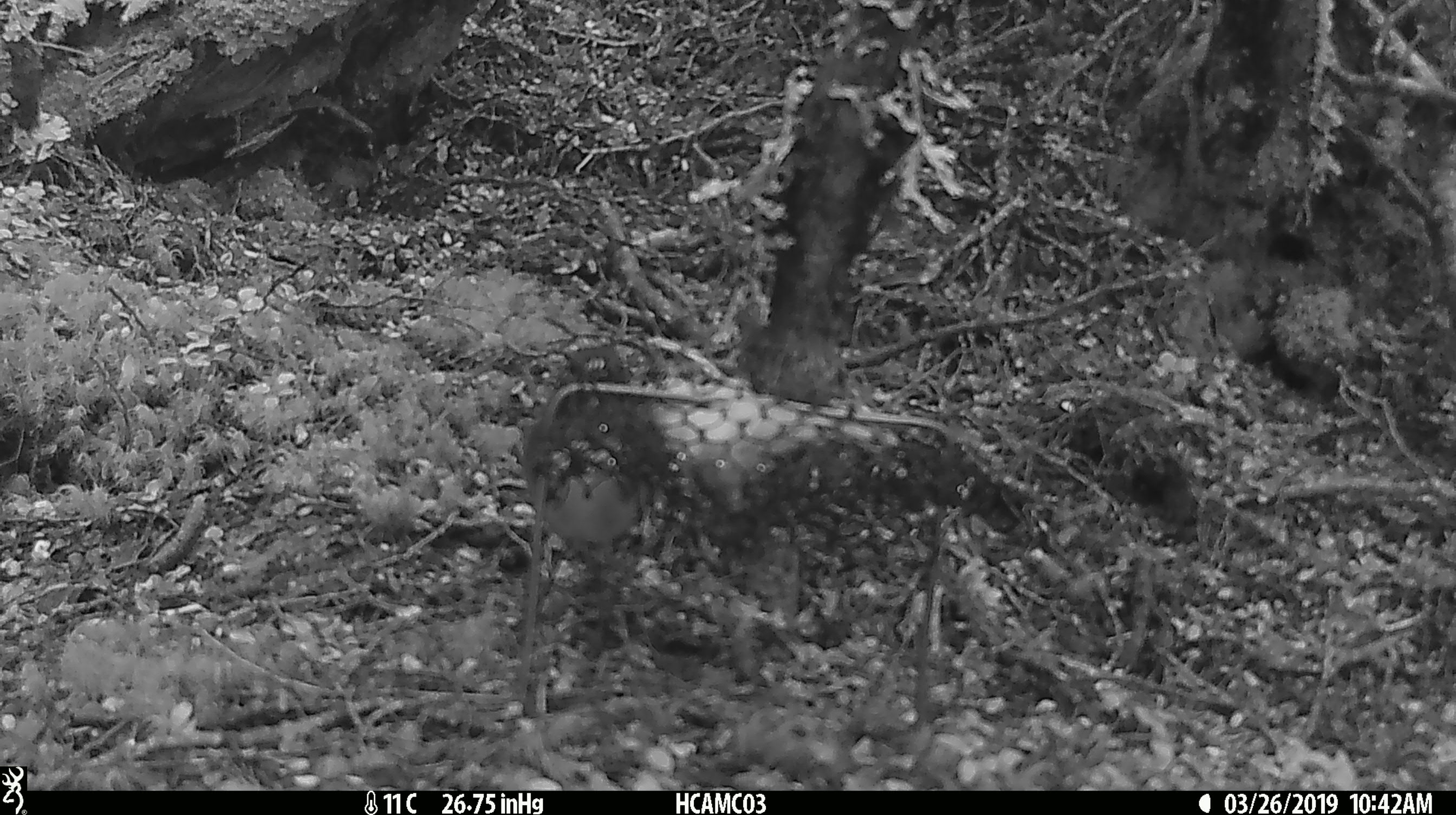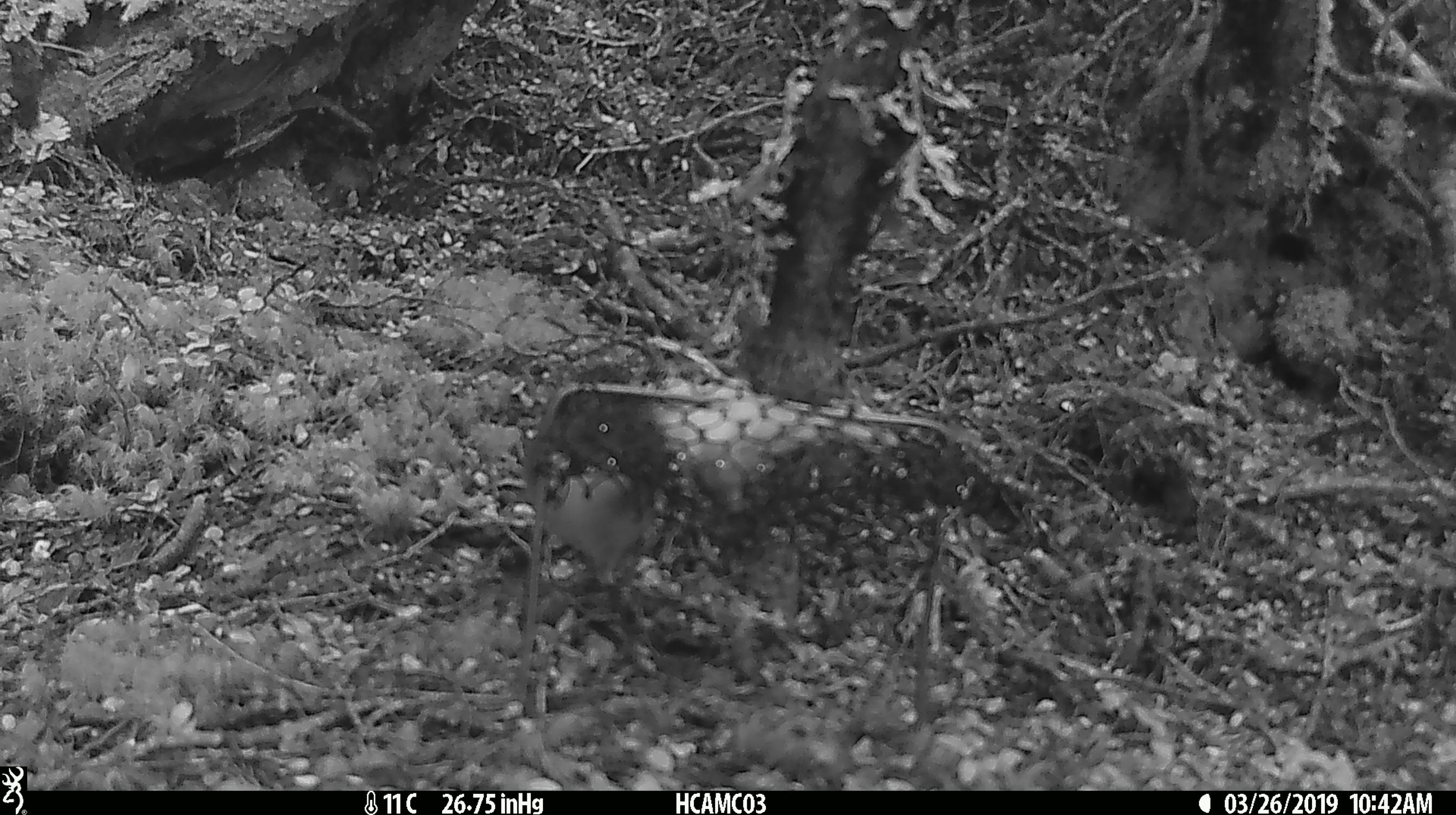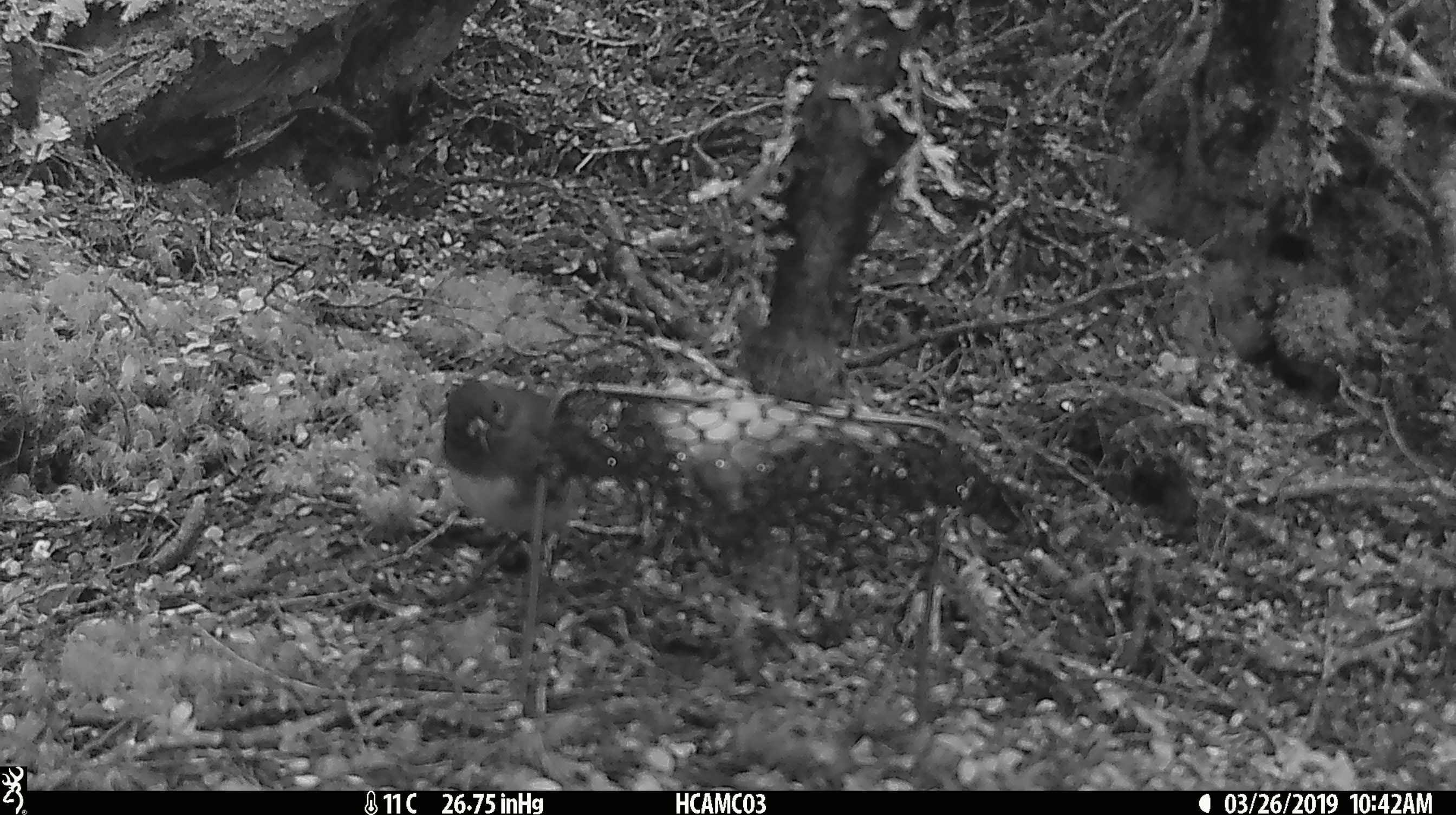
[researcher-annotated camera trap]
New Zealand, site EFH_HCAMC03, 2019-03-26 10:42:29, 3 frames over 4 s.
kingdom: Animalia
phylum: Chordata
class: Aves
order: Passeriformes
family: Petroicidae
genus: Petroica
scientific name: Petroica australis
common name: new zealand robin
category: robin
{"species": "robin (new zealand robin) (Petroica australis)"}